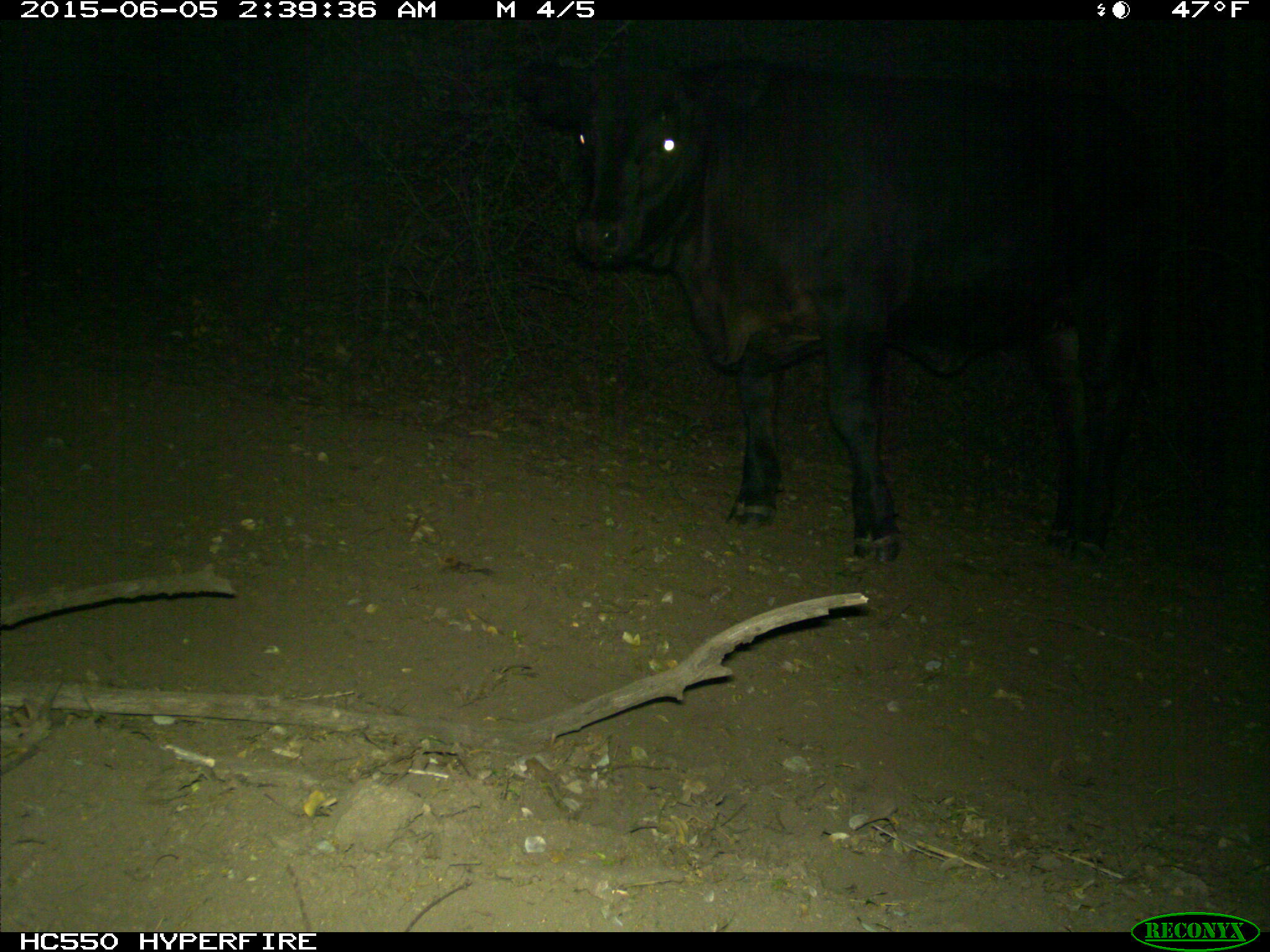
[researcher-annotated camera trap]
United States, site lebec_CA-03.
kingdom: Animalia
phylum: Chordata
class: Mammalia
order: Artiodactyla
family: Bovidae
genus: Bos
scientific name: Bos taurus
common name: domestic cow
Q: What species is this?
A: Bos taurus (domestic cow).